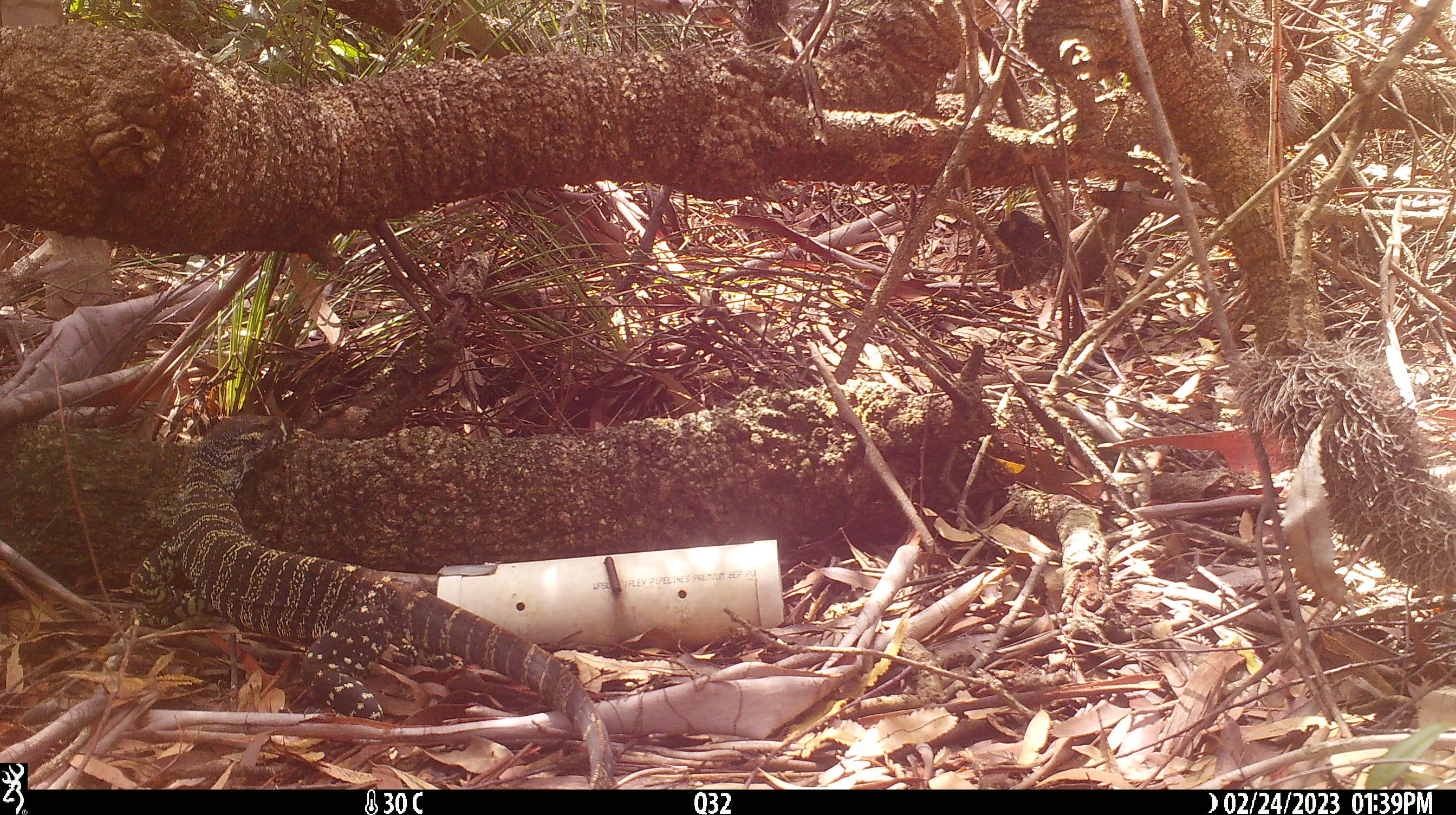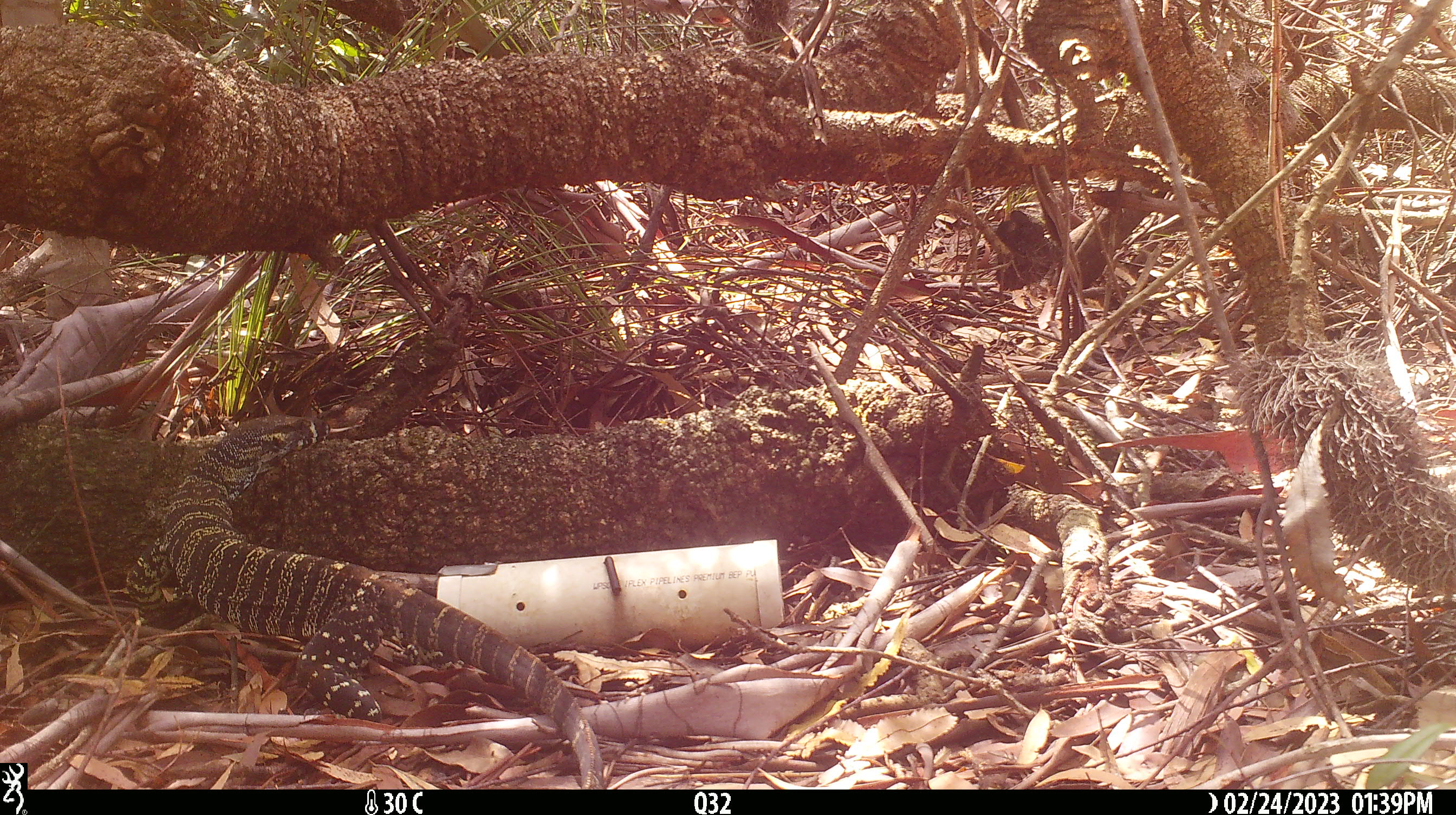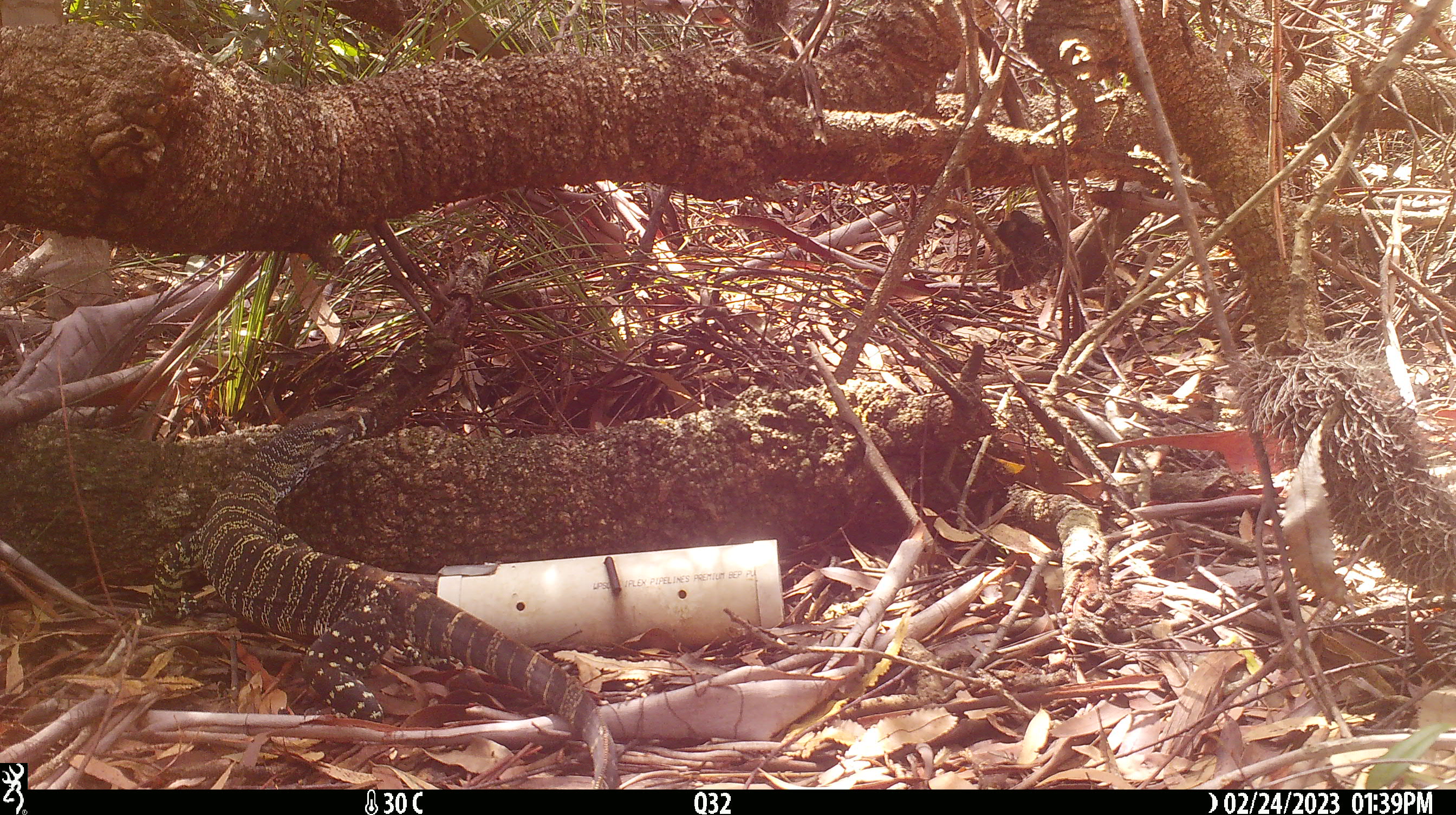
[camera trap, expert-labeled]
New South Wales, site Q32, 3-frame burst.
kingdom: Animalia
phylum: Chordata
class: Reptilia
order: Squamata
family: Varanidae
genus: Varanus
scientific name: Varanus varius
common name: lace monitor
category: goanna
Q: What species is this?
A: Goanna (lace monitor) (Varanus varius).